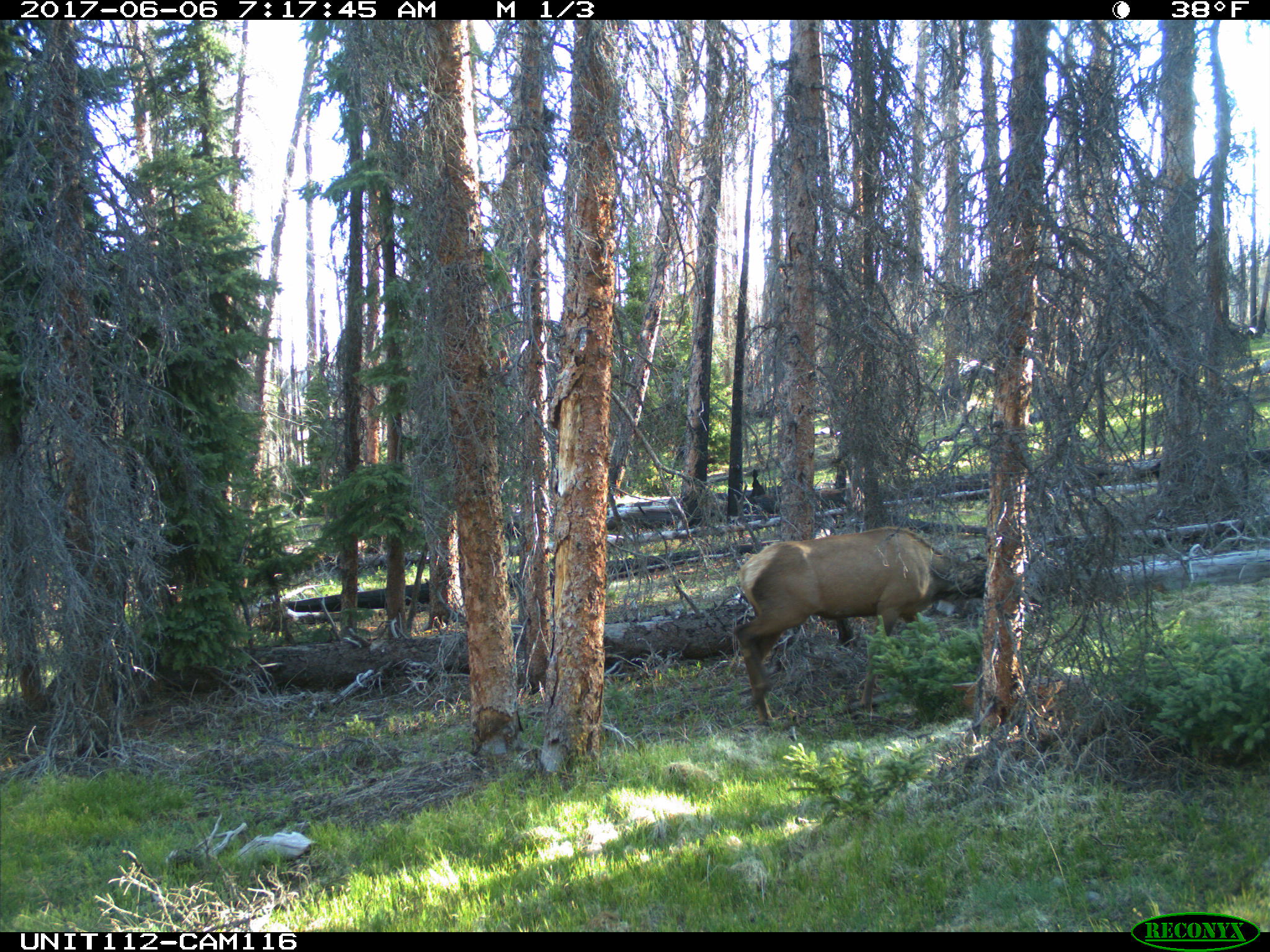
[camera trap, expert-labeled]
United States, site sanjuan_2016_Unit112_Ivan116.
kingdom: Animalia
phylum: Chordata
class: Mammalia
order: Artiodactyla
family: Cervidae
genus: Cervus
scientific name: Cervus elaphus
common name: red deer